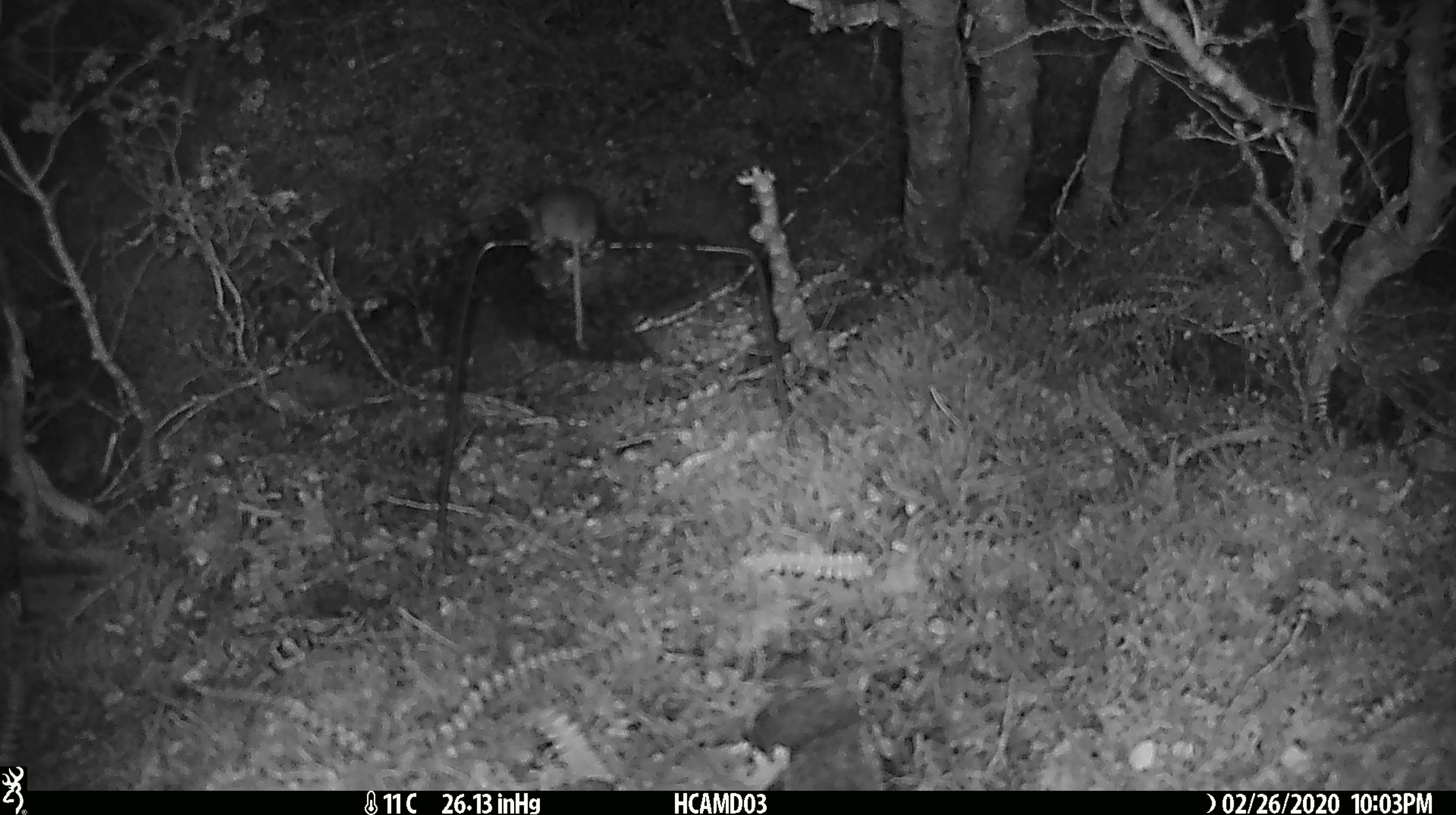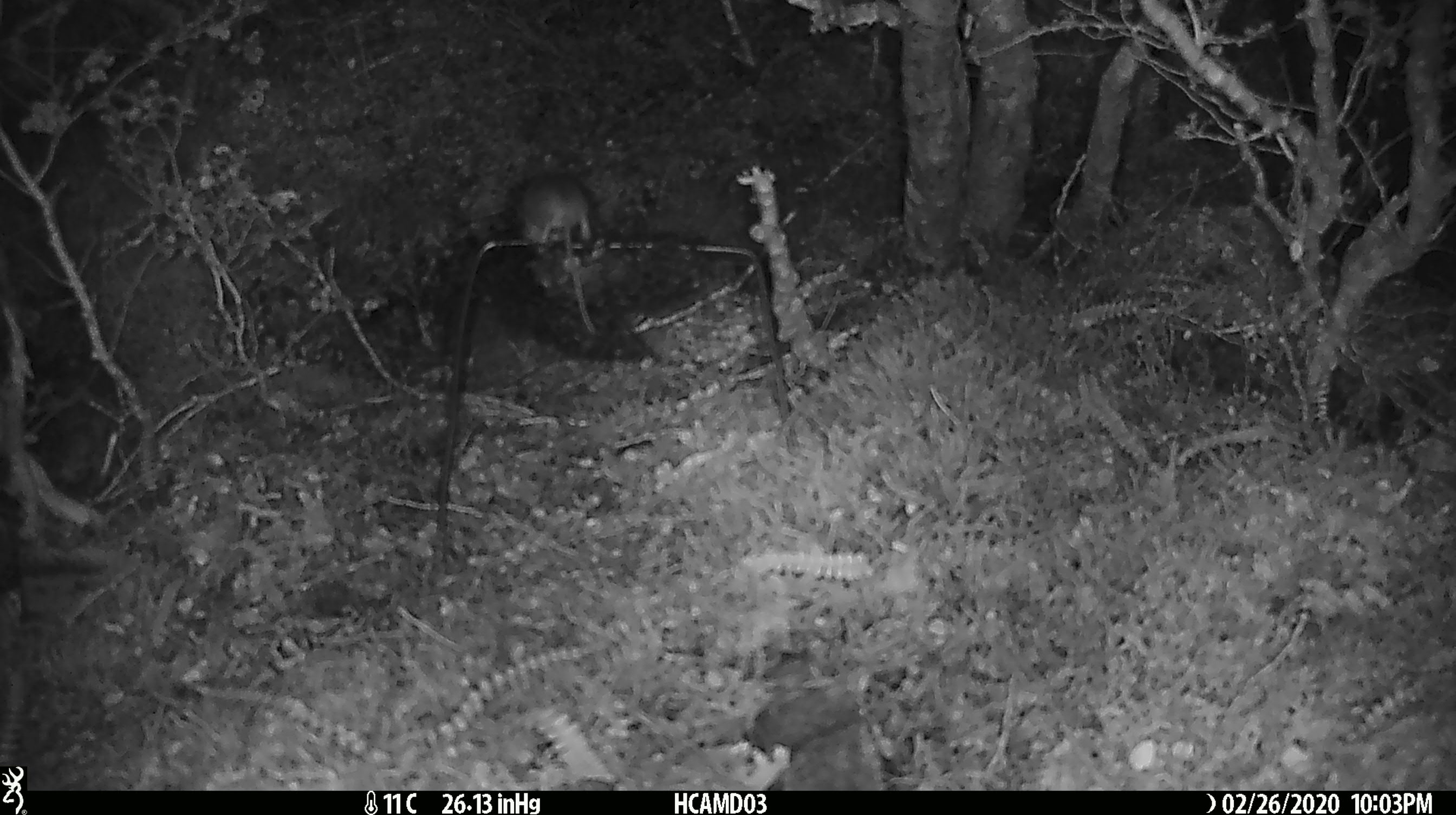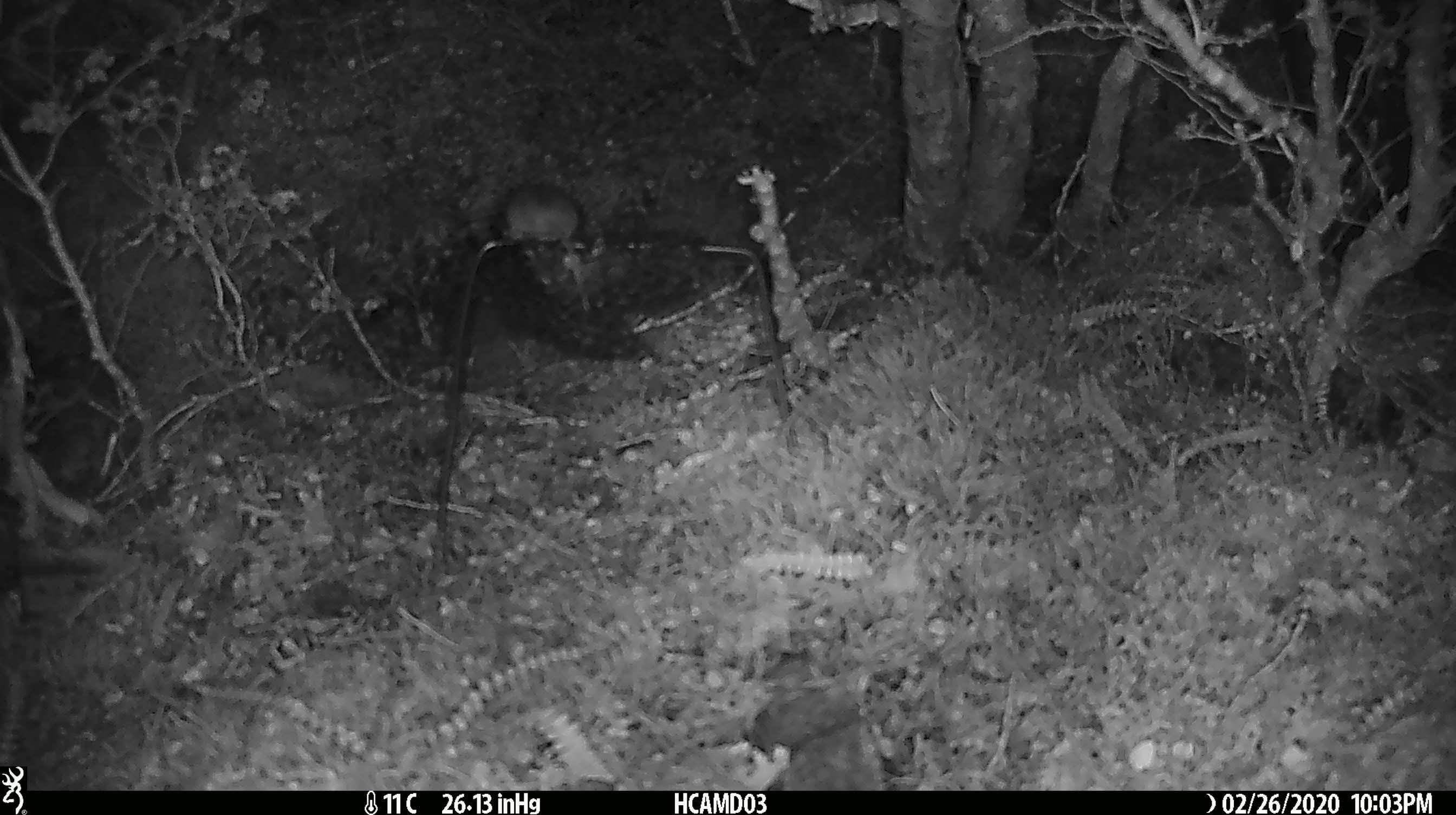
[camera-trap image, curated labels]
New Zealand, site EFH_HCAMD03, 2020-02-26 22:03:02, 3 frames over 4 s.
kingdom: Animalia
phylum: Chordata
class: Mammalia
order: Rodentia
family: Muridae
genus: Mus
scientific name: Mus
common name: mouse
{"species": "mouse (Mus)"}